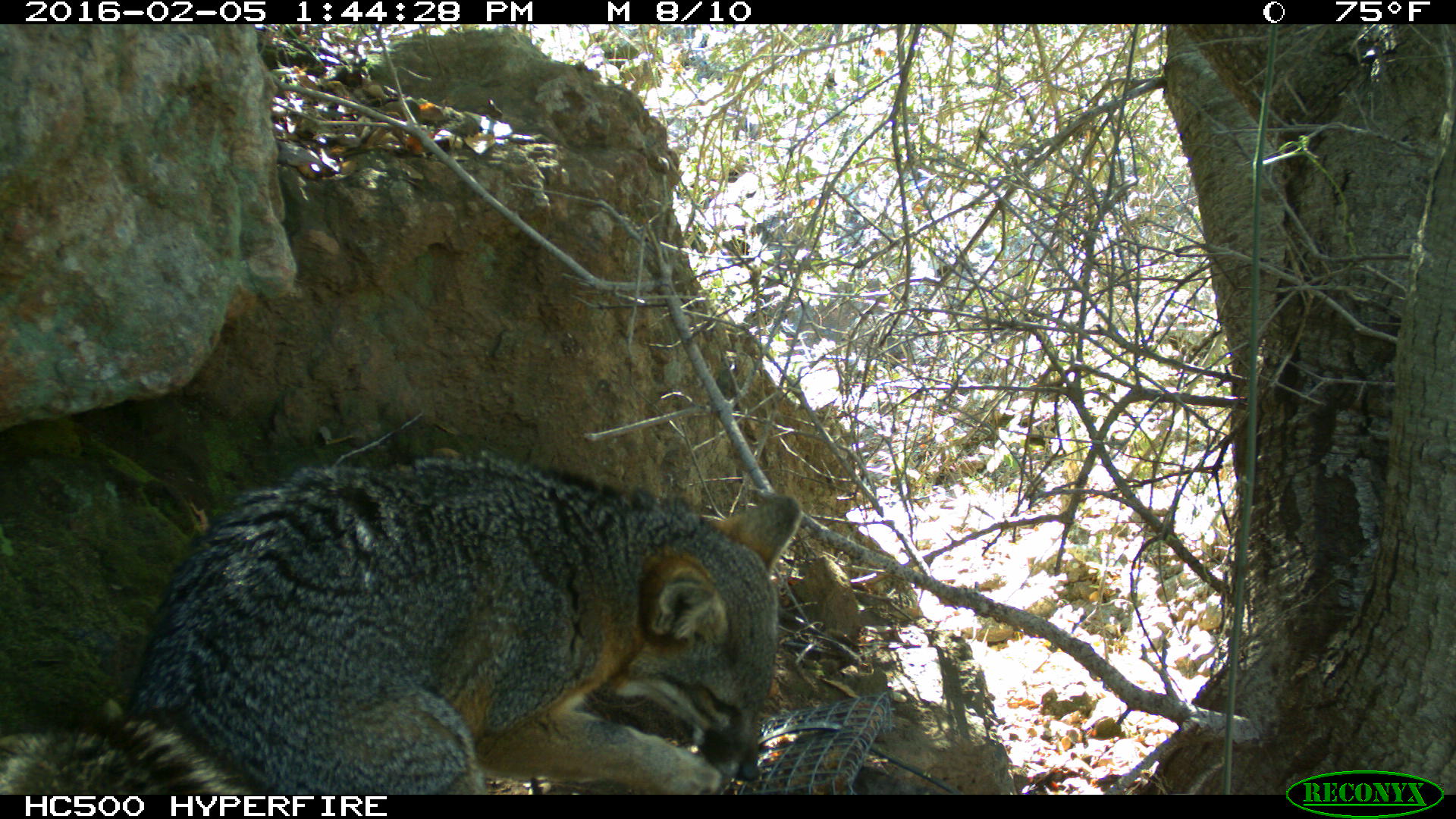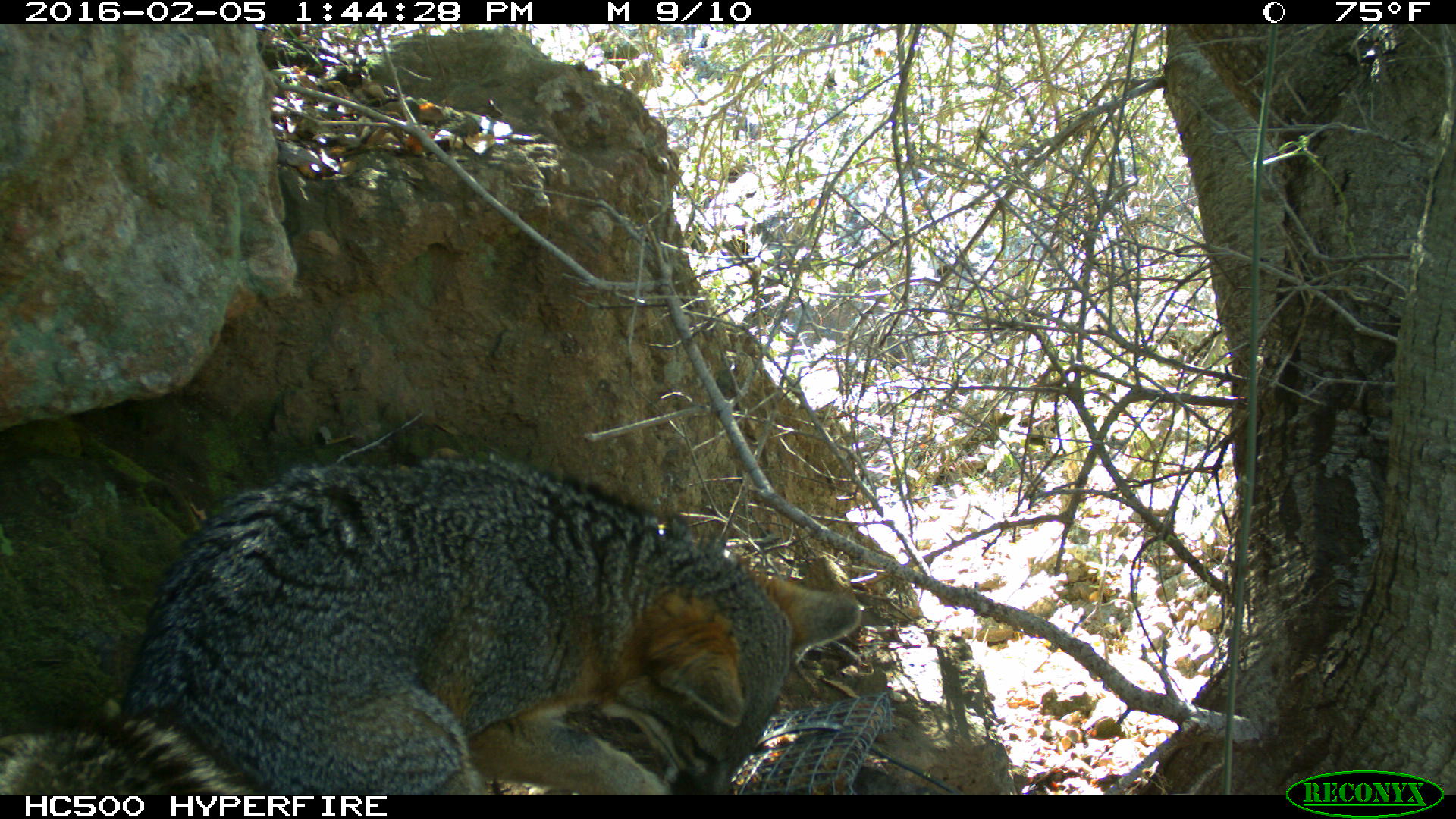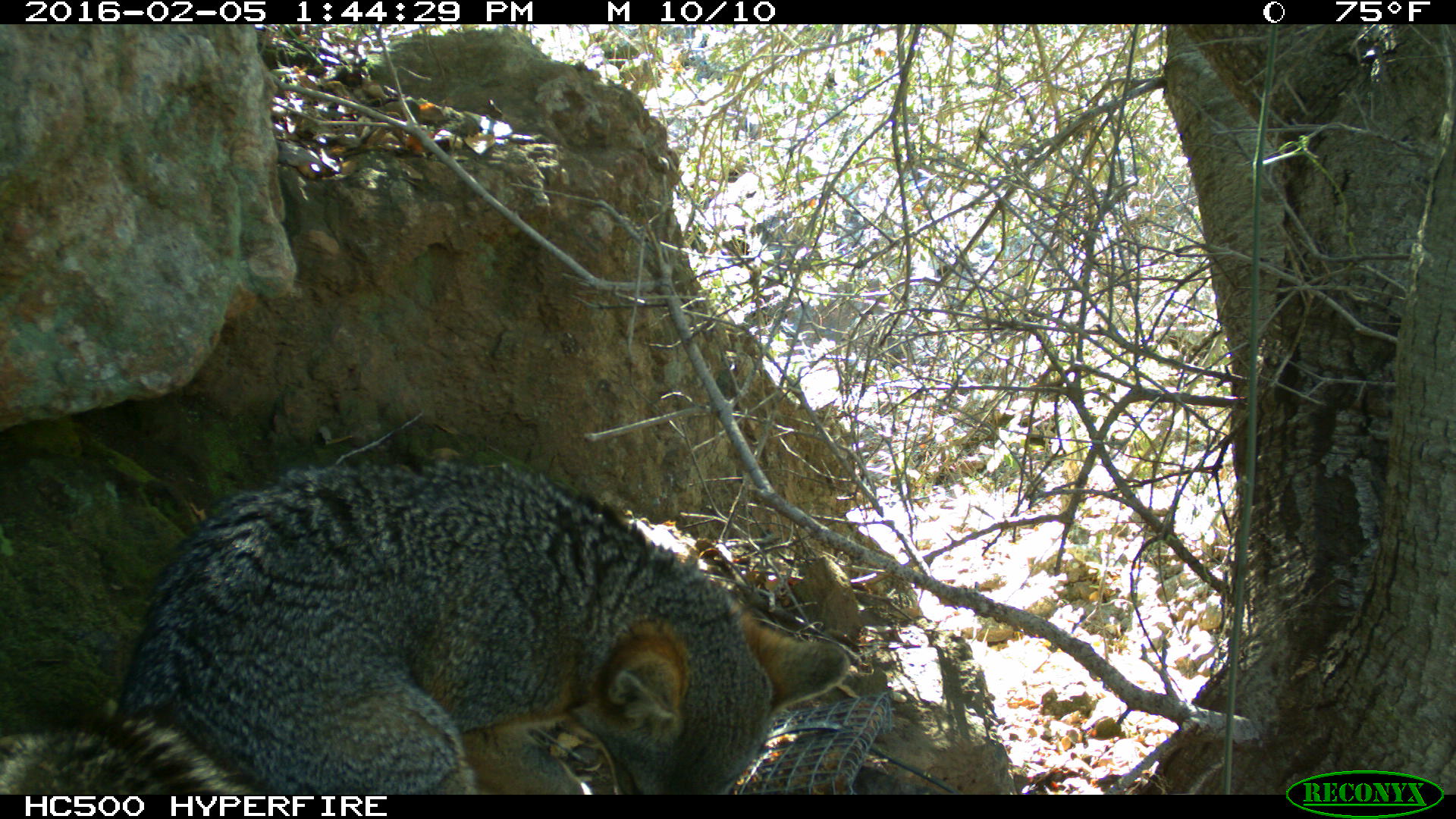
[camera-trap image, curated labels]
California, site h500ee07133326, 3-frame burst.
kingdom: Animalia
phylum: Chordata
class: Mammalia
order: Carnivora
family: Canidae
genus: Urocyon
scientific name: Urocyon littoralis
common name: island fox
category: fox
Fox (island fox) (Urocyon littoralis).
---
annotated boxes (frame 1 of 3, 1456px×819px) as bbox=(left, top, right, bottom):
fox: bbox=(0, 450, 801, 794)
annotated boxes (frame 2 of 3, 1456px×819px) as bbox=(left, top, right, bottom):
fox: bbox=(0, 461, 861, 794)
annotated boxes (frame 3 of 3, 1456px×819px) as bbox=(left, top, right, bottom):
fox: bbox=(0, 460, 848, 795)